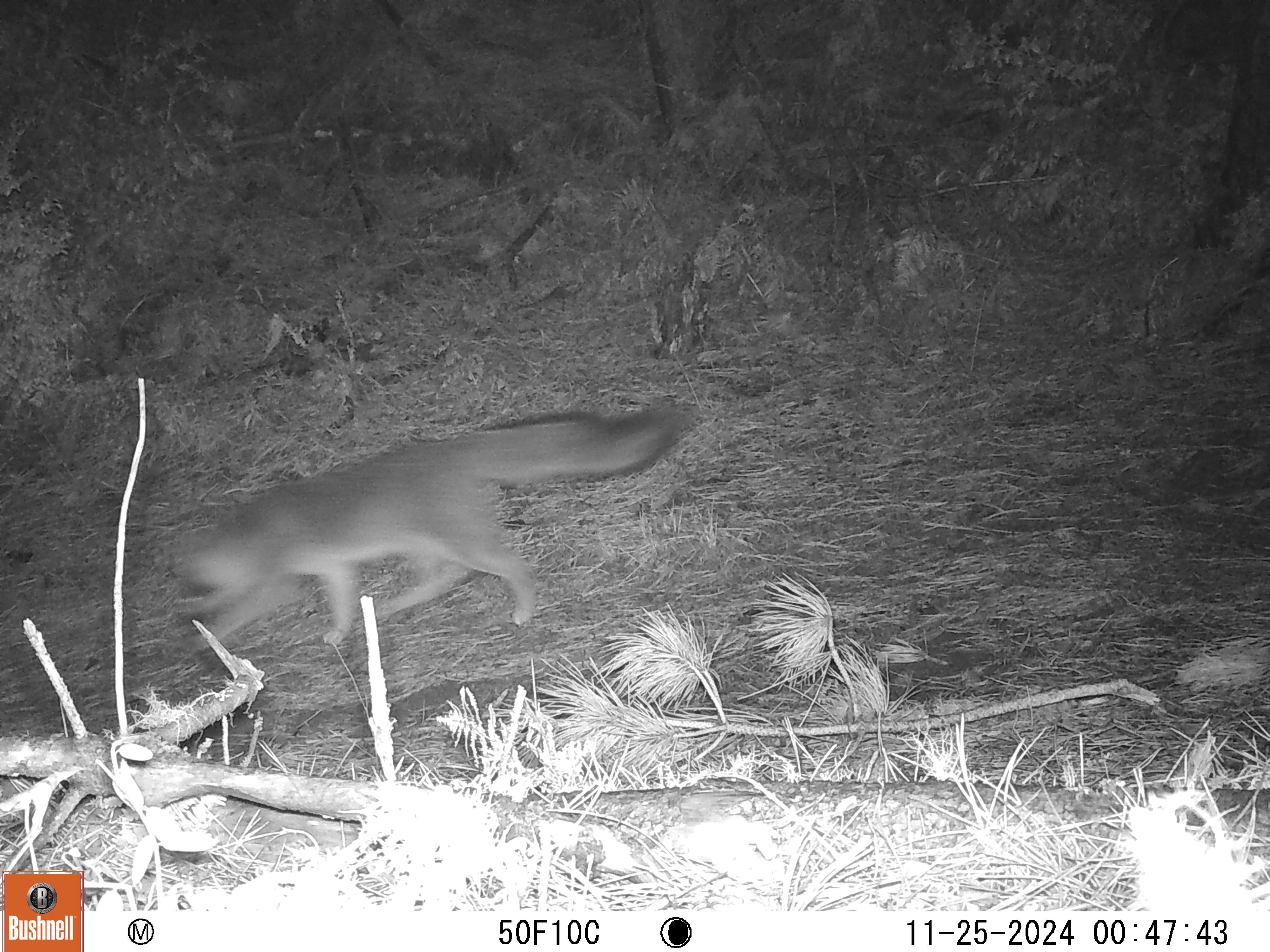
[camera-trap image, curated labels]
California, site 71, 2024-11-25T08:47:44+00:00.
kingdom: Animalia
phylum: Chordata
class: Mammalia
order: Carnivora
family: Canidae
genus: Urocyon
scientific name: Urocyon cinereoargenteus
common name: gray fox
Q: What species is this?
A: Gray fox (Urocyon cinereoargenteus).